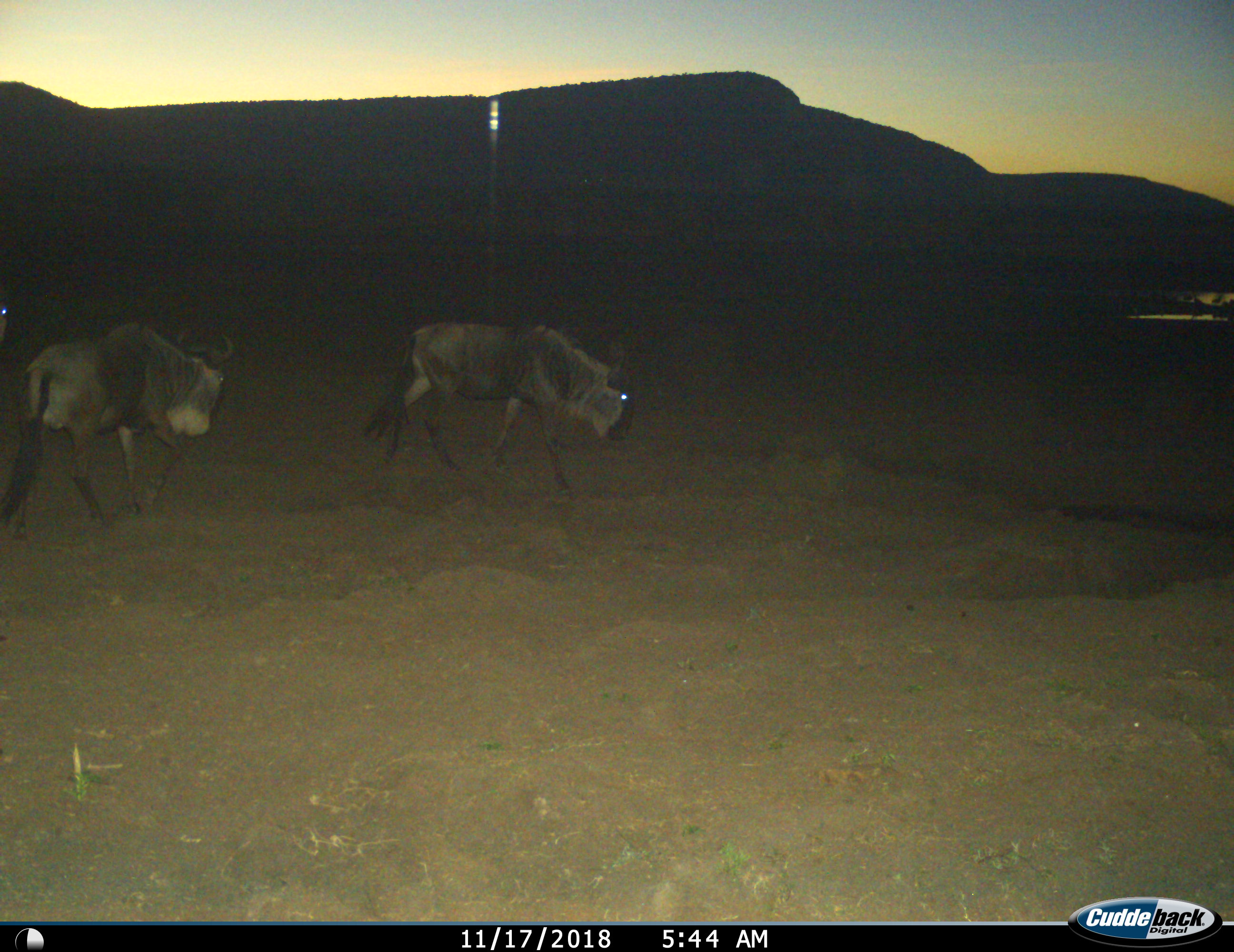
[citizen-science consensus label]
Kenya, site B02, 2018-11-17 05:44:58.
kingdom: Animalia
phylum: Chordata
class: Mammalia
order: Artiodactyla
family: Bovidae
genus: Connochaetes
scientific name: Connochaetes taurinus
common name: common wildebeest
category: wildebeest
Wildebeest (common wildebeest) (Connochaetes taurinus), count 2. Behavior (volunteer vote fractions): standing 10%, resting 0%, moving 90%, interacting 0%. Young present (vote fraction): 0%. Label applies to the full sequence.